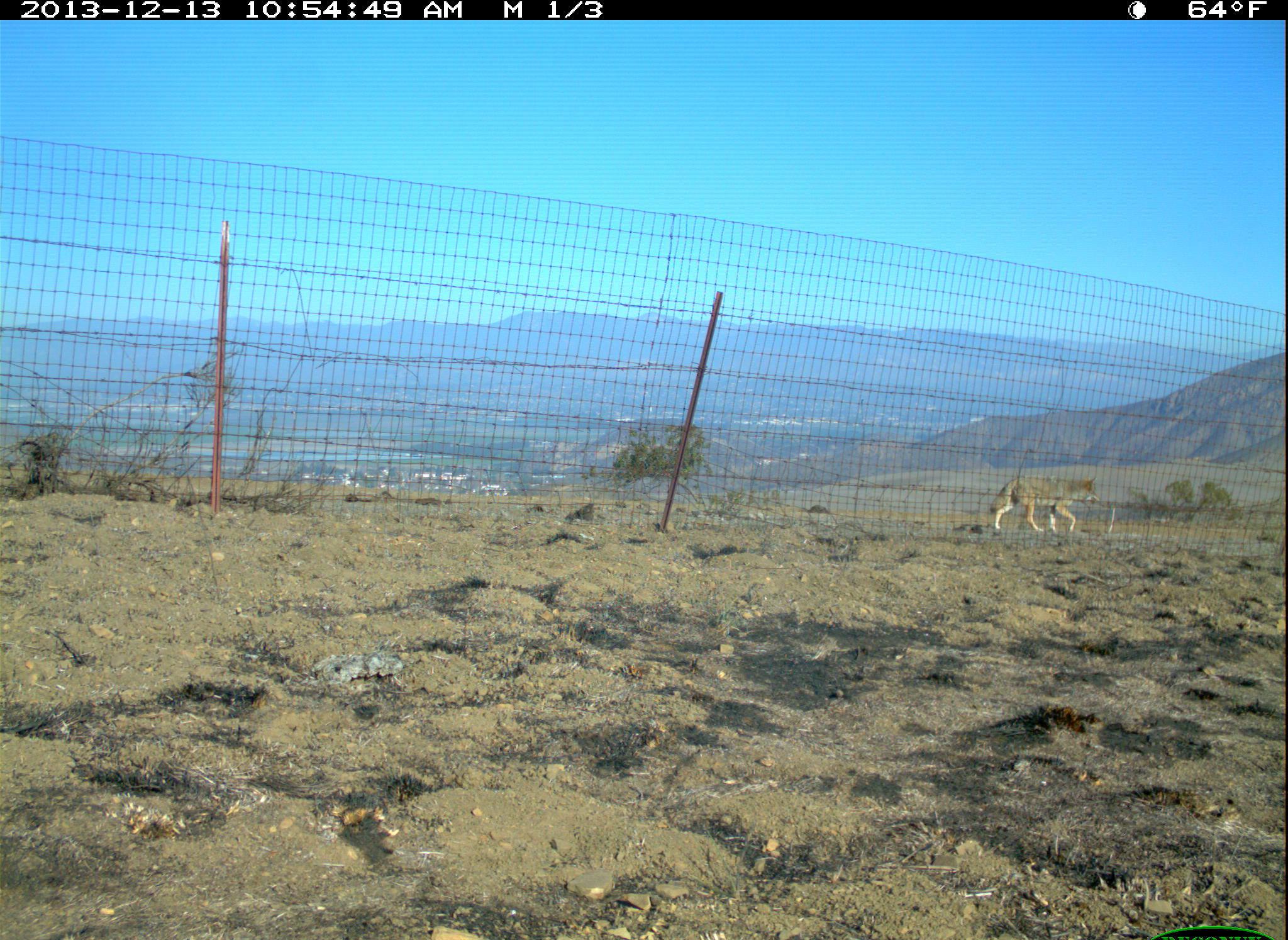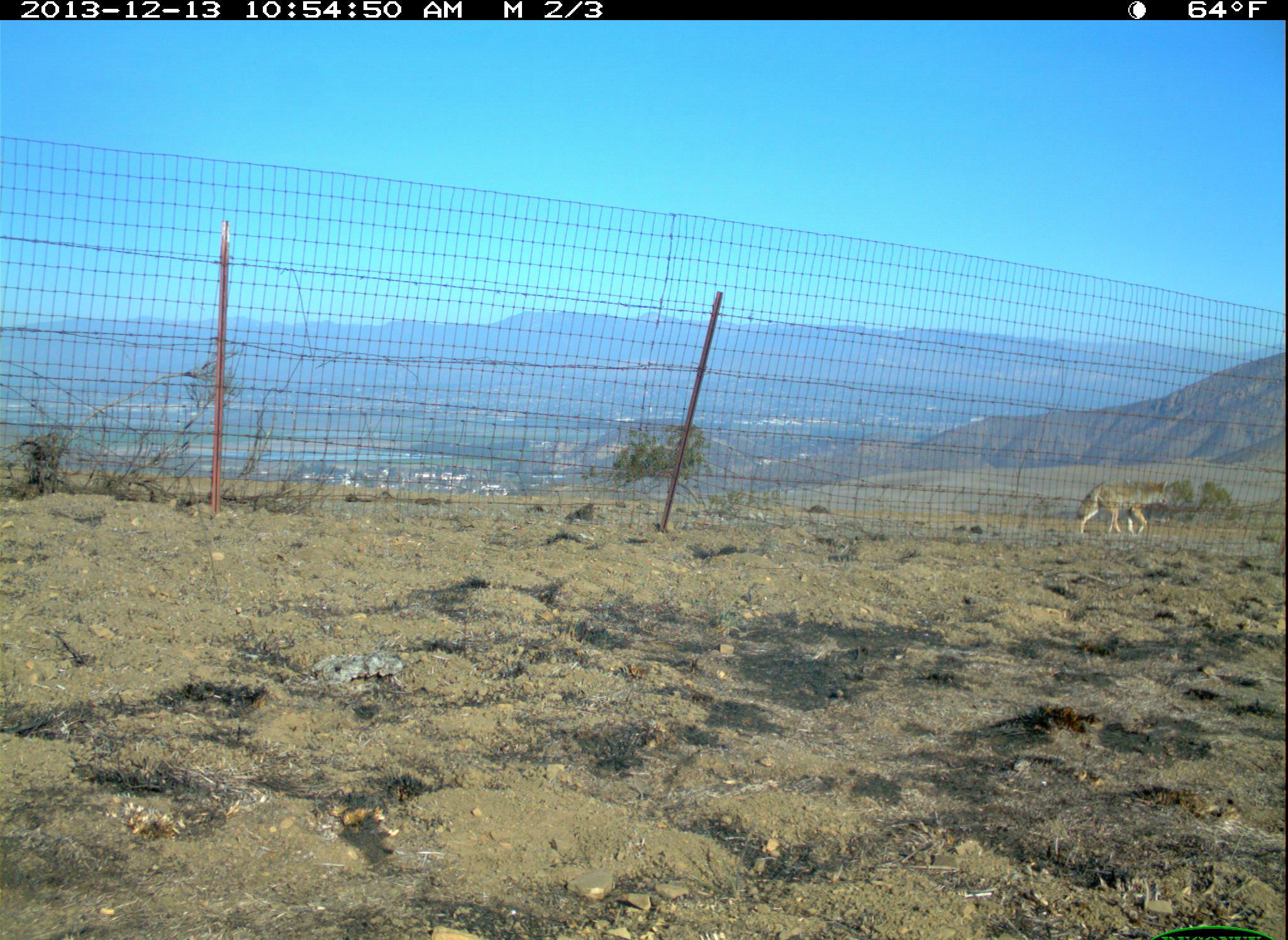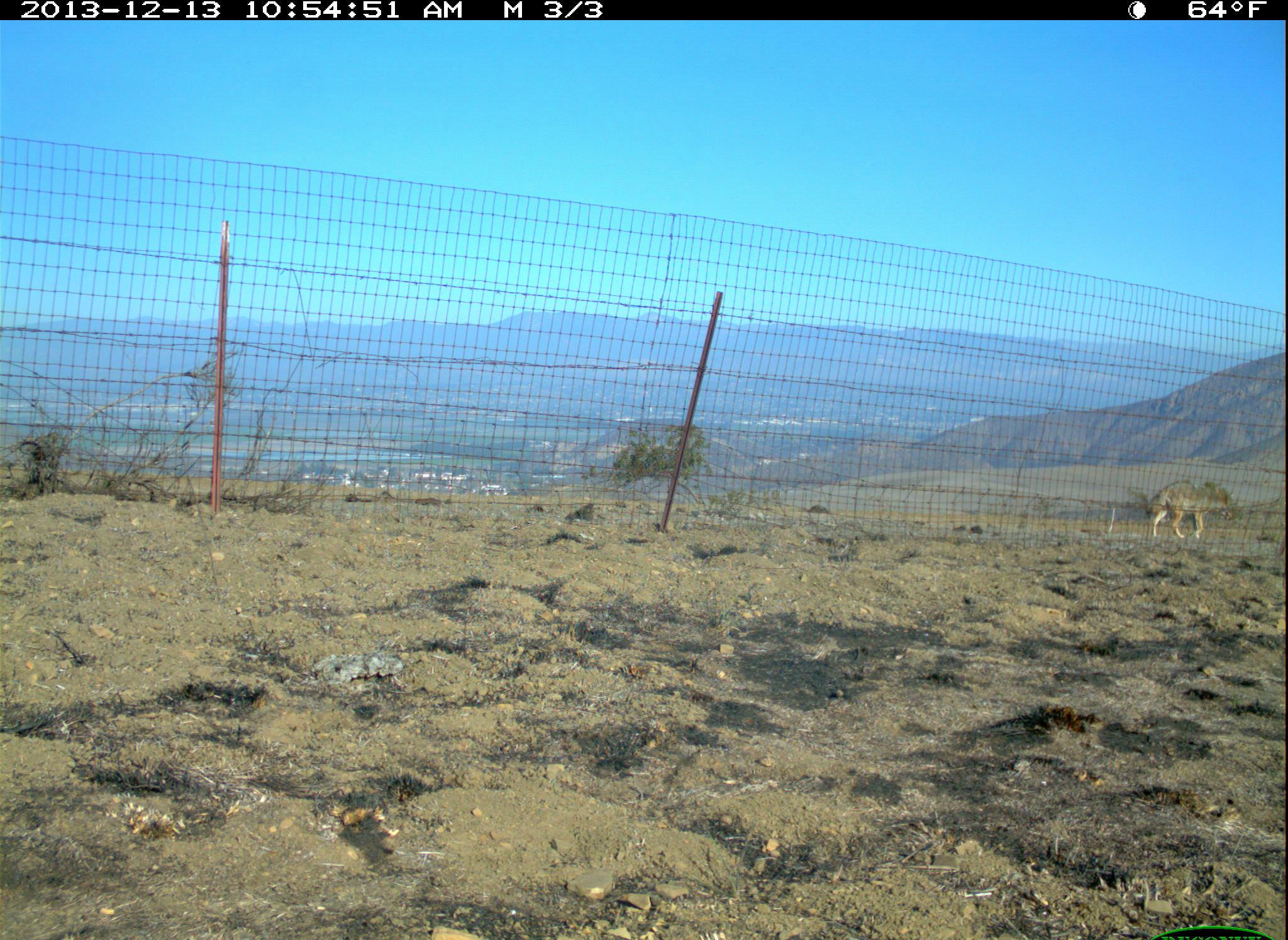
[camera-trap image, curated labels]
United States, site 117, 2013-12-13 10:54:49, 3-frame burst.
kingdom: Animalia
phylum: Chordata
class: Mammalia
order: Carnivora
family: Canidae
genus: Canis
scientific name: Canis latrans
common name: coyote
Coyote (Canis latrans).